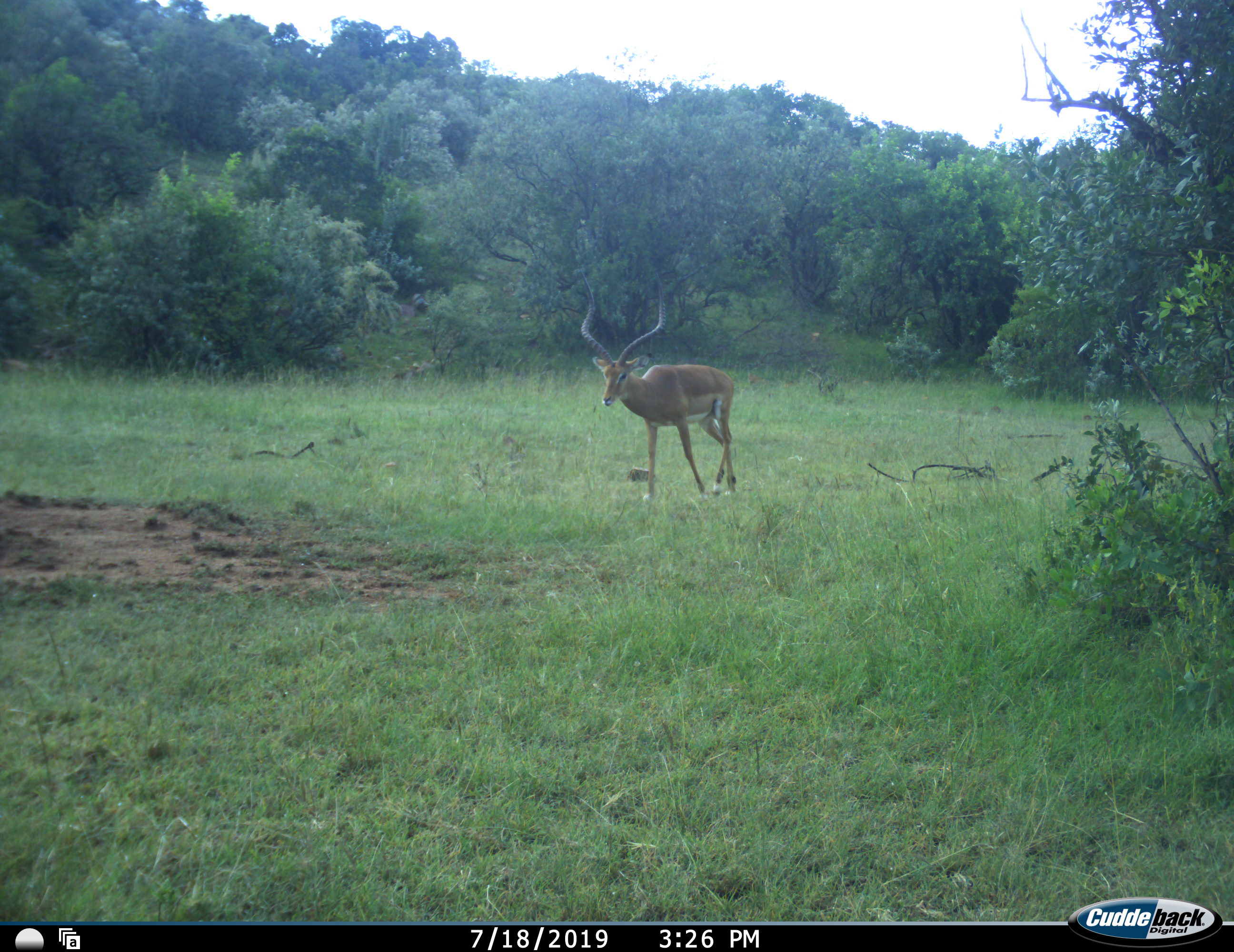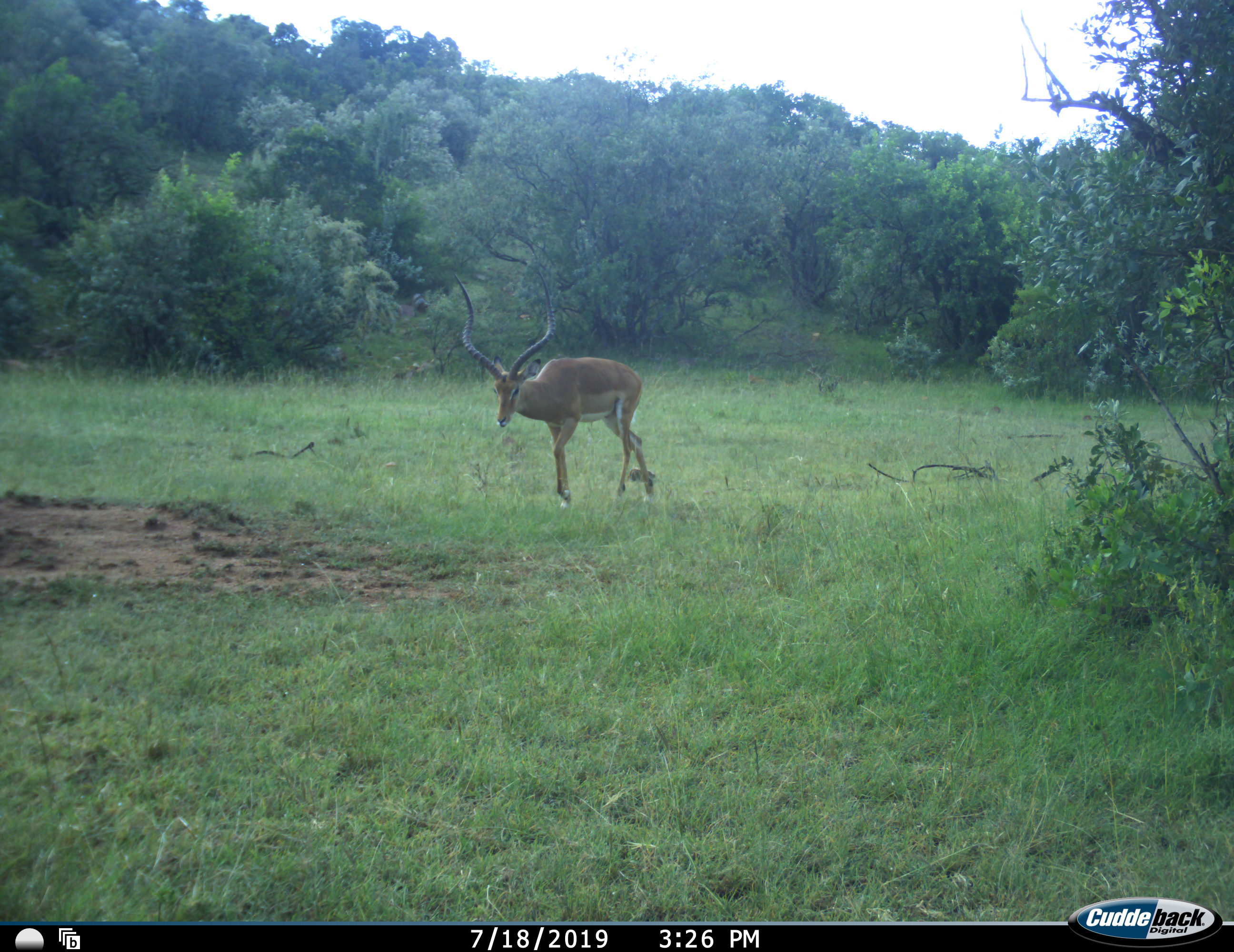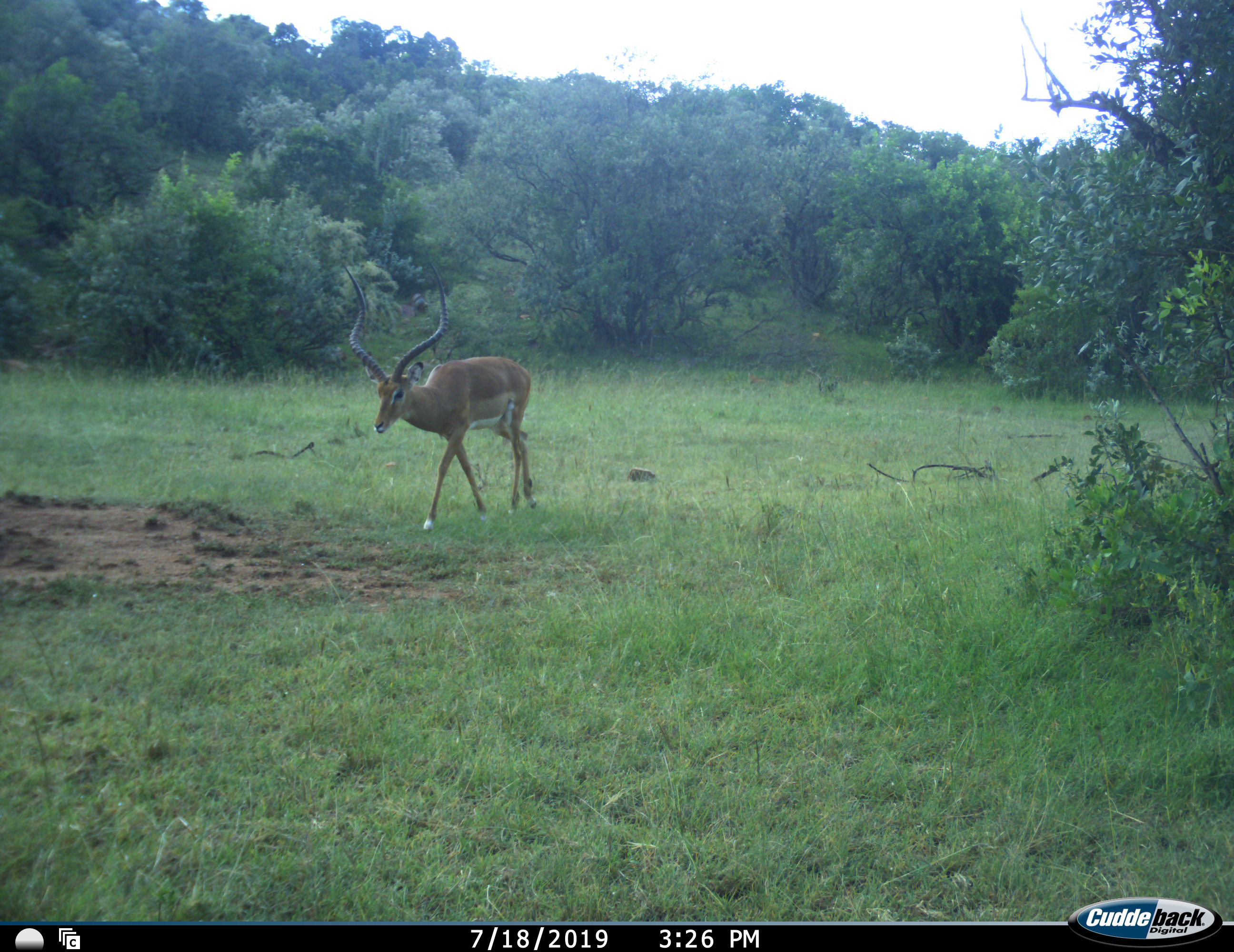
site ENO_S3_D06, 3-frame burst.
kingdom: Animalia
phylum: Chordata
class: Mammalia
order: Artiodactyla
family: Bovidae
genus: Aepyceros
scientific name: Aepyceros melampus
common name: impala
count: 1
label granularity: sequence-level